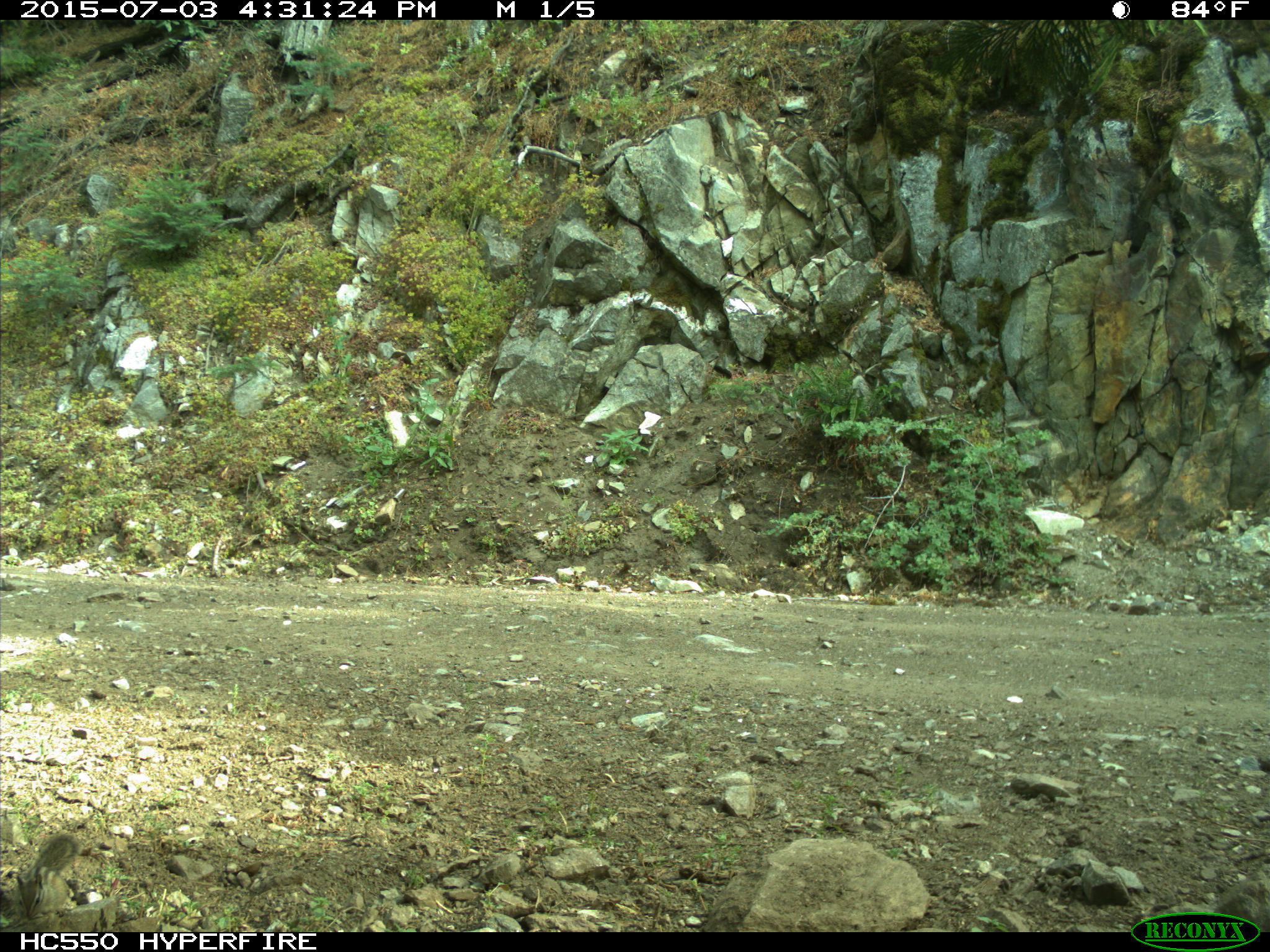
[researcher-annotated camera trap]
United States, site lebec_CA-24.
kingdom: Animalia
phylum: Chordata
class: Mammalia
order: Rodentia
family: Sciuridae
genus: Tamias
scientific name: Tamias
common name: chipmunk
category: unidentified chipmunk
Unidentified chipmunk (chipmunk) (Tamias).